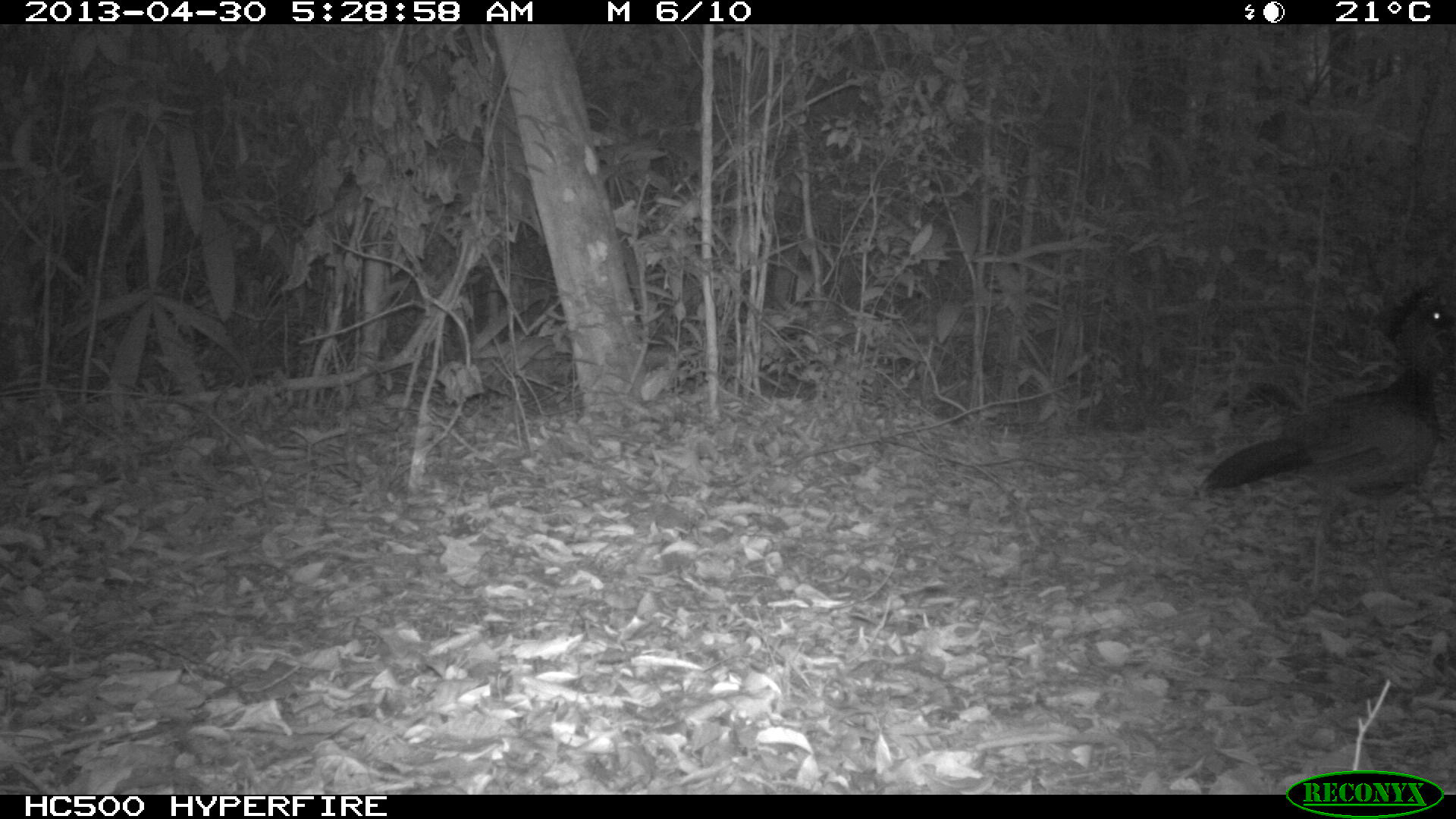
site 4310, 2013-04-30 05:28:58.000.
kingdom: Animalia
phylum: Chordata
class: Aves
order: Galliformes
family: Cracidae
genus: Crax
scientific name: Crax rubra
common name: great curassow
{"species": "Crax rubra (great curassow)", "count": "1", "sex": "female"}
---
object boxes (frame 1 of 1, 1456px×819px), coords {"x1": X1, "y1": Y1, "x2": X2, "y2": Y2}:
crax rubra: {"x1": 1196, "y1": 283, "x2": 1455, "y2": 596}